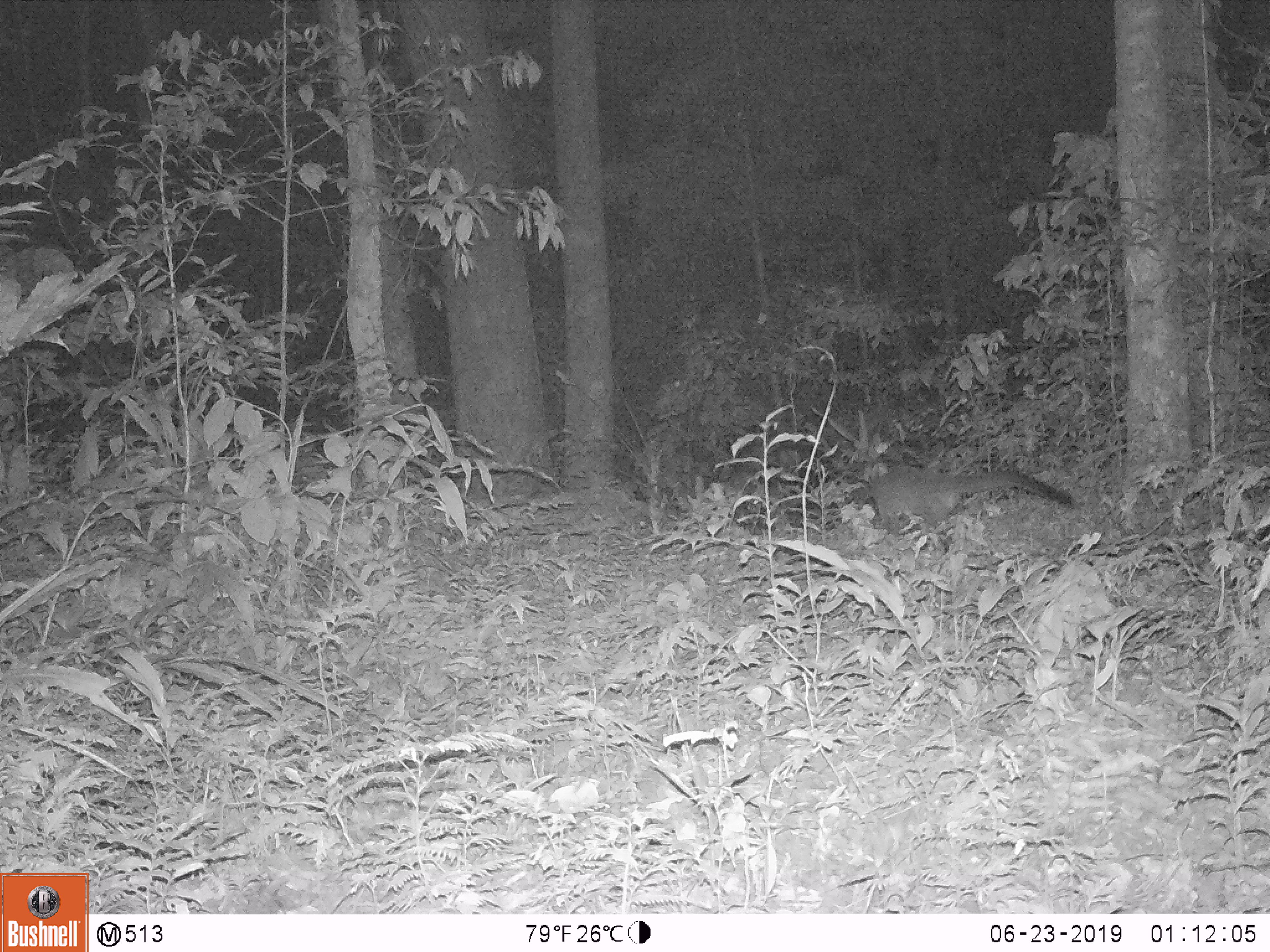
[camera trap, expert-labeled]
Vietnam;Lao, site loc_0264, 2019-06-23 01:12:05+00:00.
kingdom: Animalia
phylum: Chordata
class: Mammalia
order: Carnivora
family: Viverridae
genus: Paguma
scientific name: Paguma larvata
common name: masked palm civet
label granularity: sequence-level